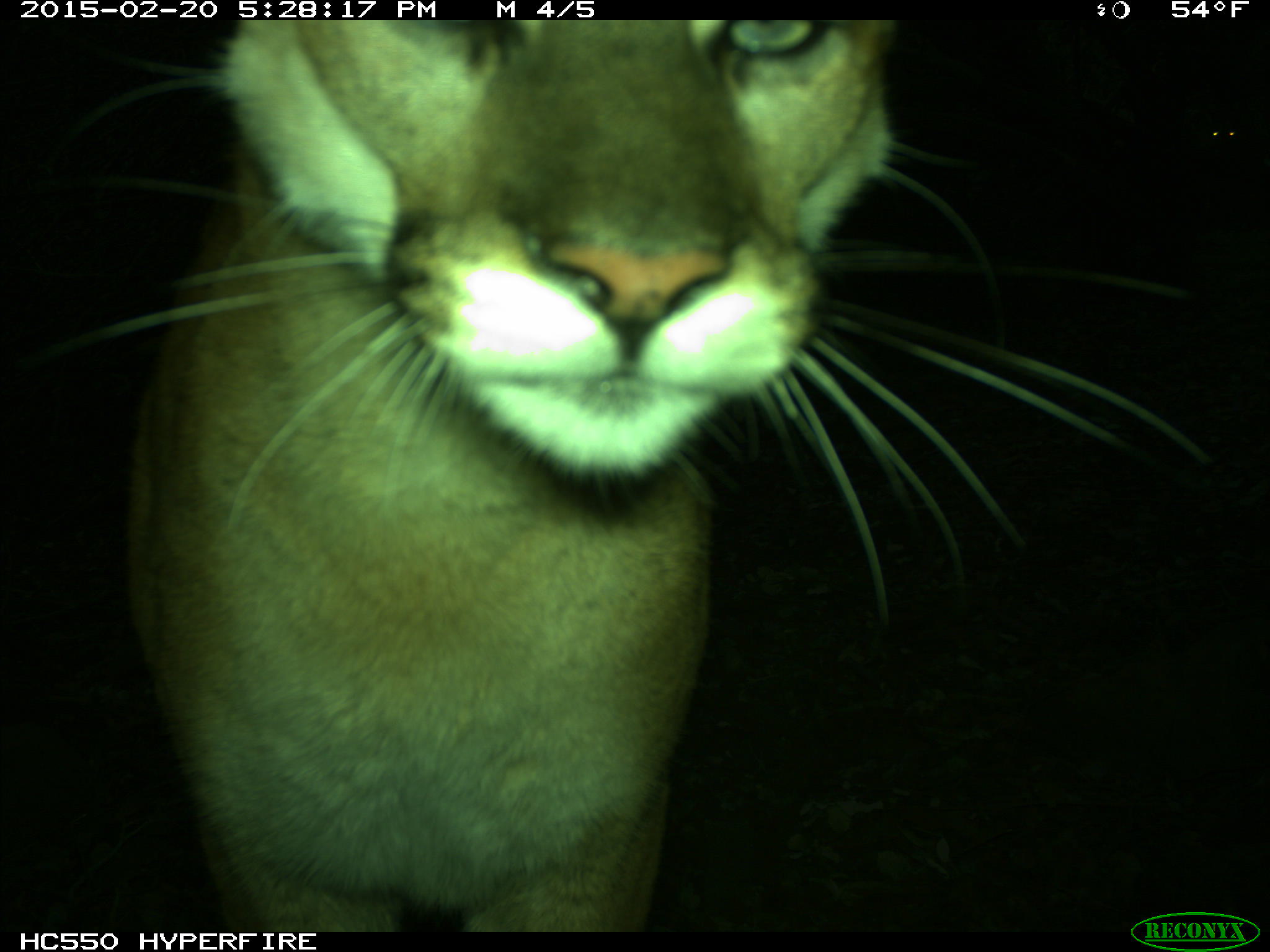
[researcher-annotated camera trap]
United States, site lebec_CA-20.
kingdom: Animalia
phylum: Chordata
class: Mammalia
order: Carnivora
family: Felidae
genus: Puma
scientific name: Puma concolor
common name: mountain lion